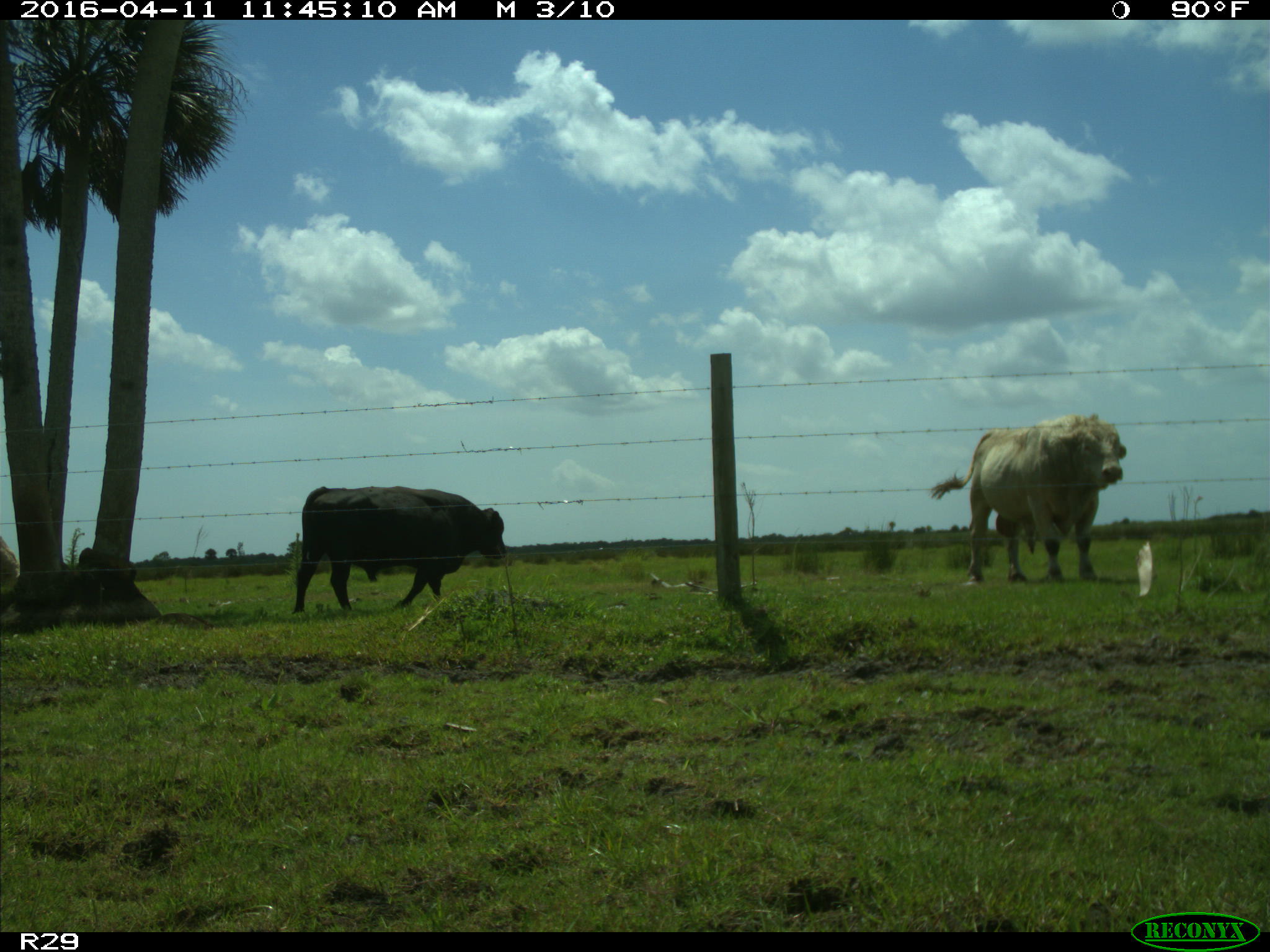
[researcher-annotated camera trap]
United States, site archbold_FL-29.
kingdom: Animalia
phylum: Chordata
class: Mammalia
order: Artiodactyla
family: Bovidae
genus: Bos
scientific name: Bos taurus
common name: domestic cow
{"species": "Bos taurus (domestic cow)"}